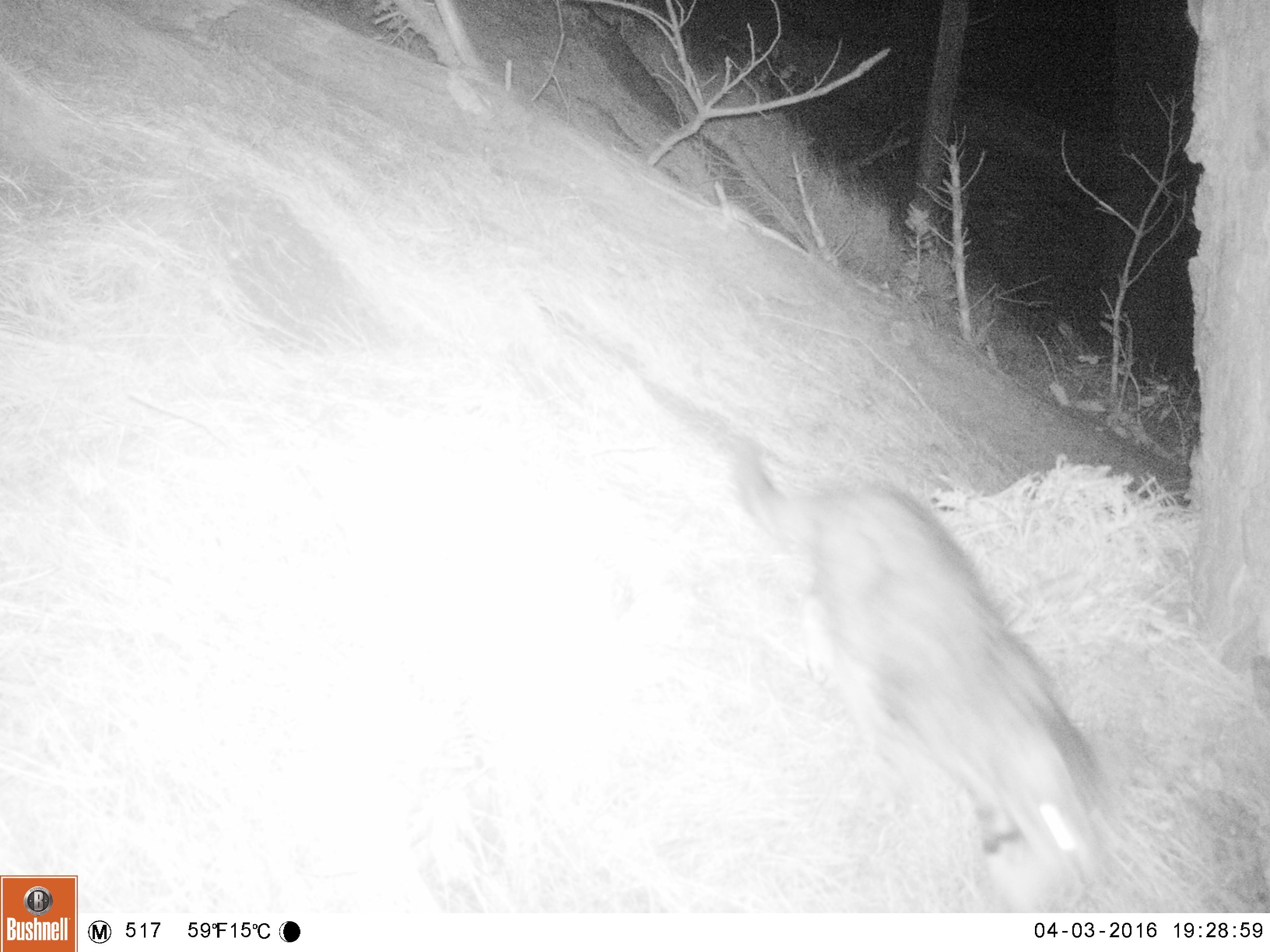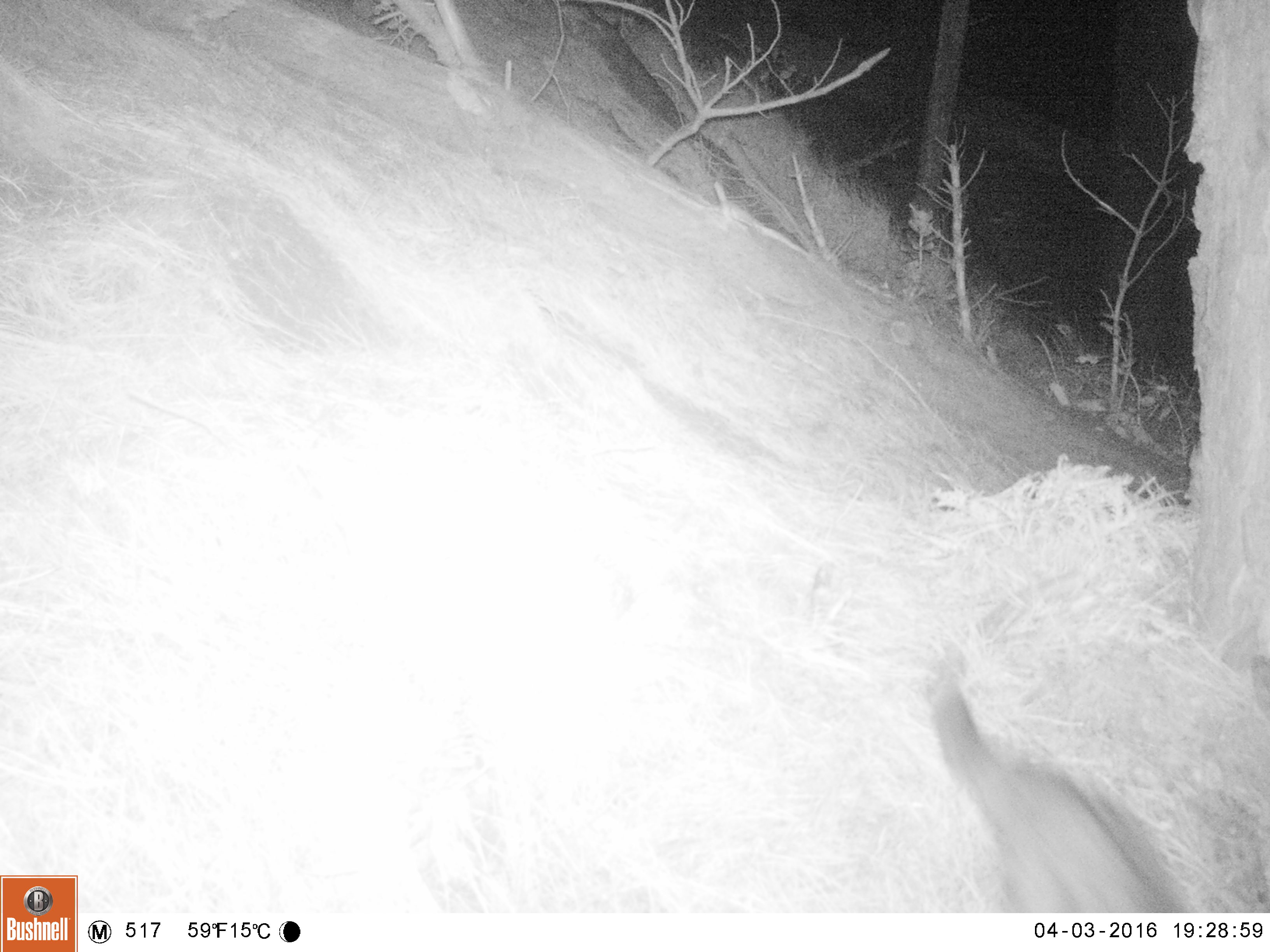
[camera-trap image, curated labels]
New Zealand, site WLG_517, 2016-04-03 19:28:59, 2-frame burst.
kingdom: Animalia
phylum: Chordata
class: Mammalia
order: Carnivora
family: Felidae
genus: Felis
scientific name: Felis catus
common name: domestic cat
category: cat